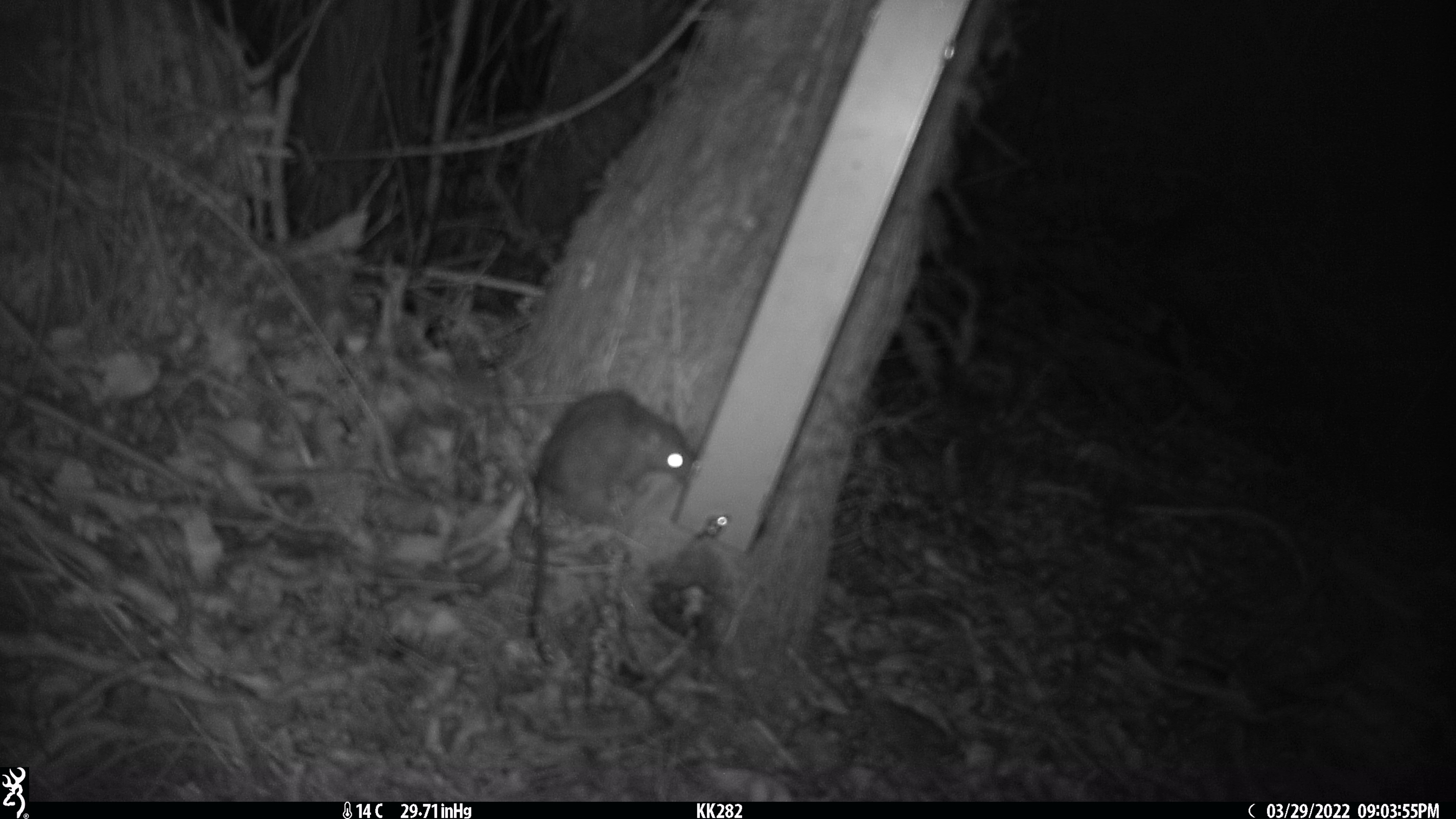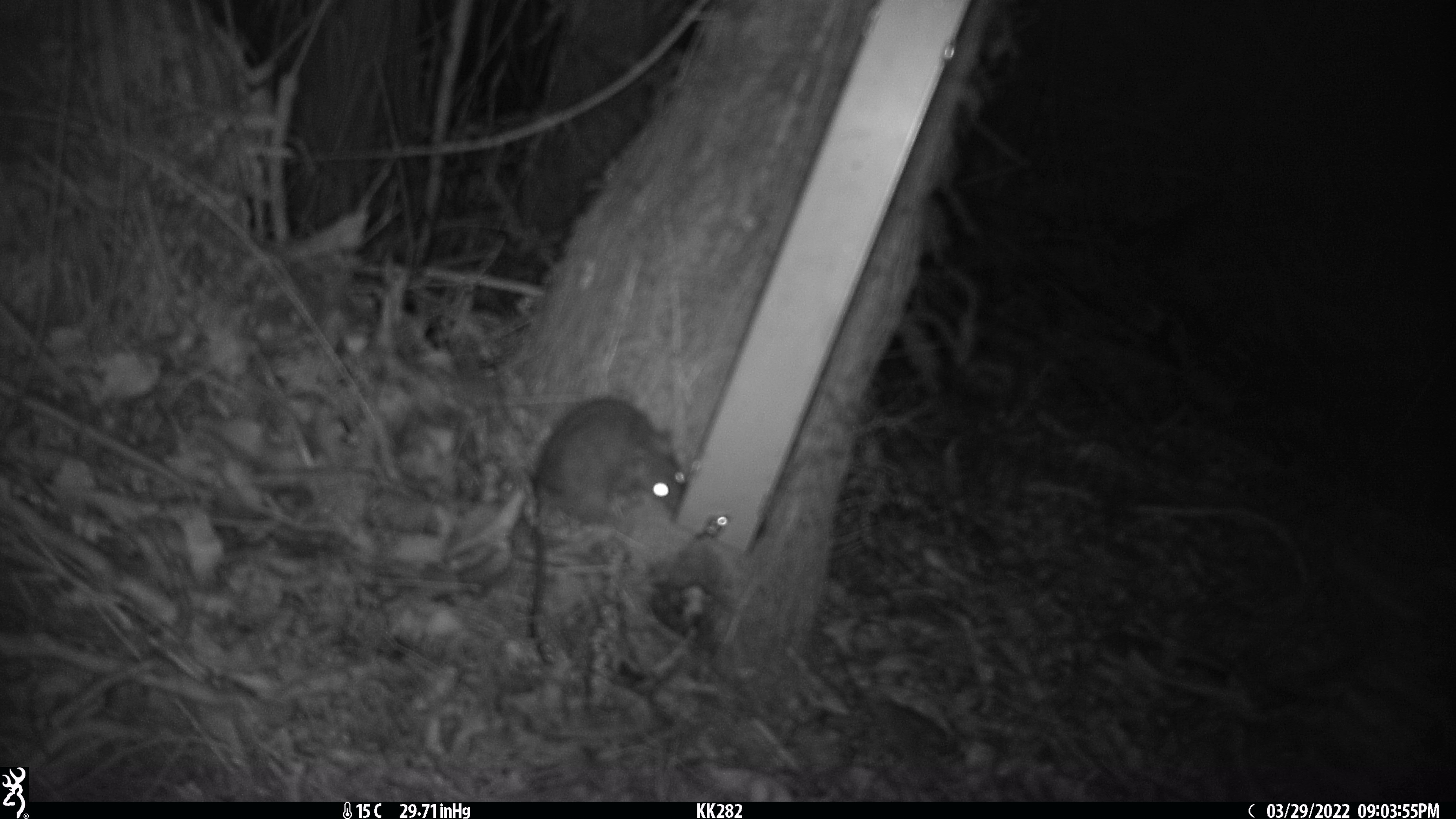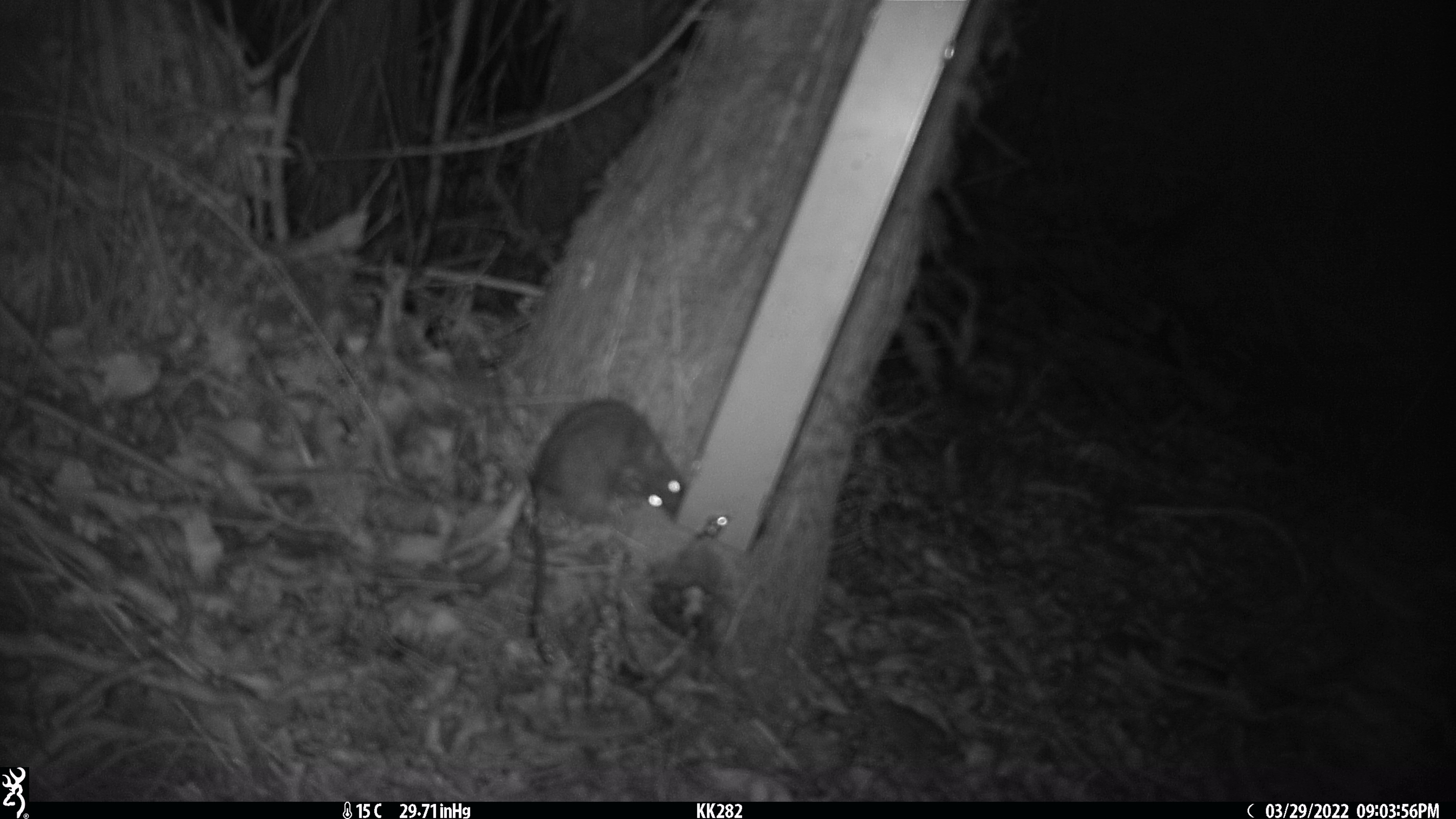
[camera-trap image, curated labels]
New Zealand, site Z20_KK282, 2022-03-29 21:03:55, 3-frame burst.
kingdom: Animalia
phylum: Chordata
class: Mammalia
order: Rodentia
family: Muridae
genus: Rattus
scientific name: Rattus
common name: rat